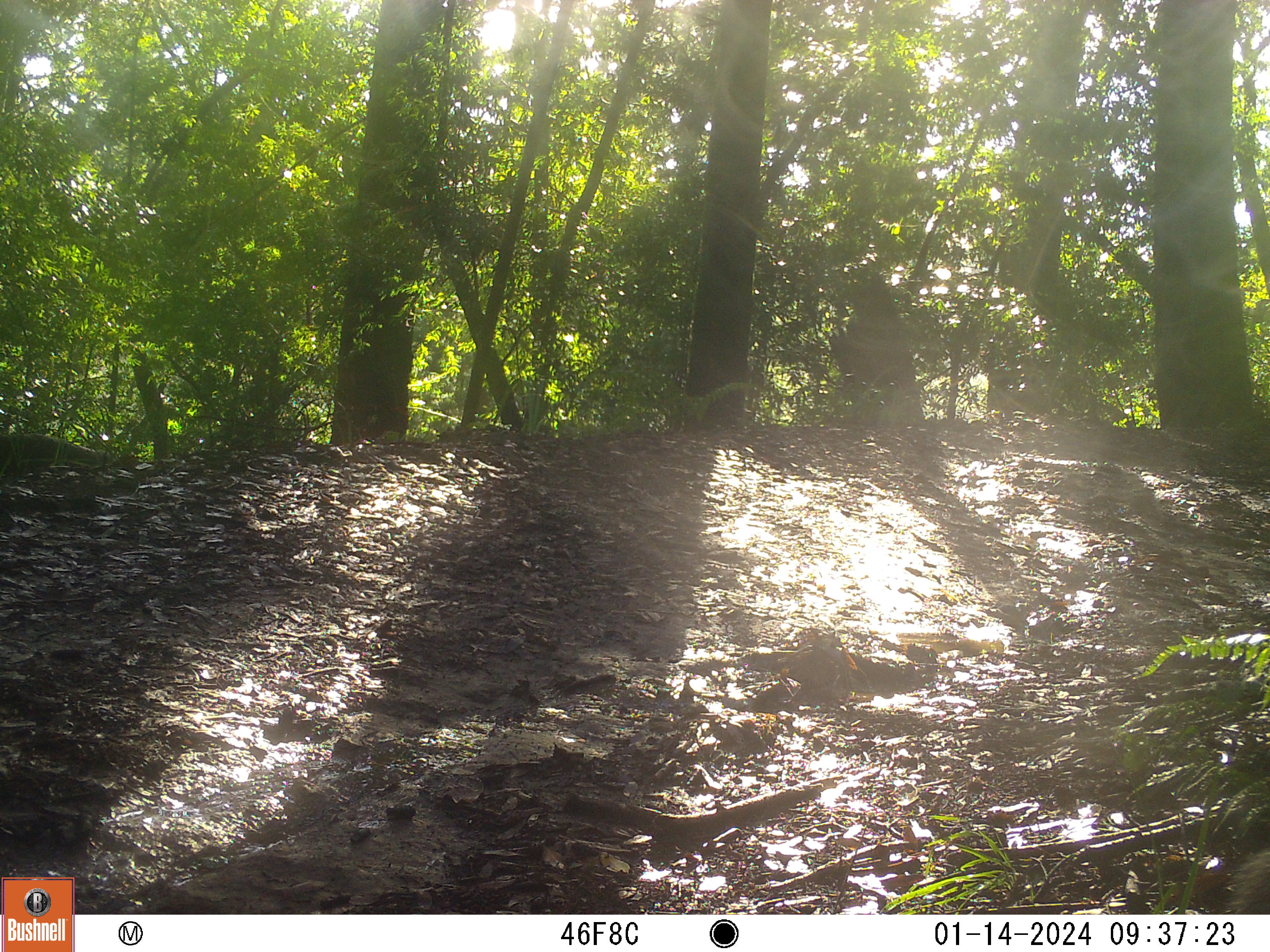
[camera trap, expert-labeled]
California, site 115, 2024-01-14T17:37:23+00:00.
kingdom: Animalia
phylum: Chordata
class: Mammalia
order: Rodentia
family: Sciuridae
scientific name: Sciuridae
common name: squirrel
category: unknown squirrel